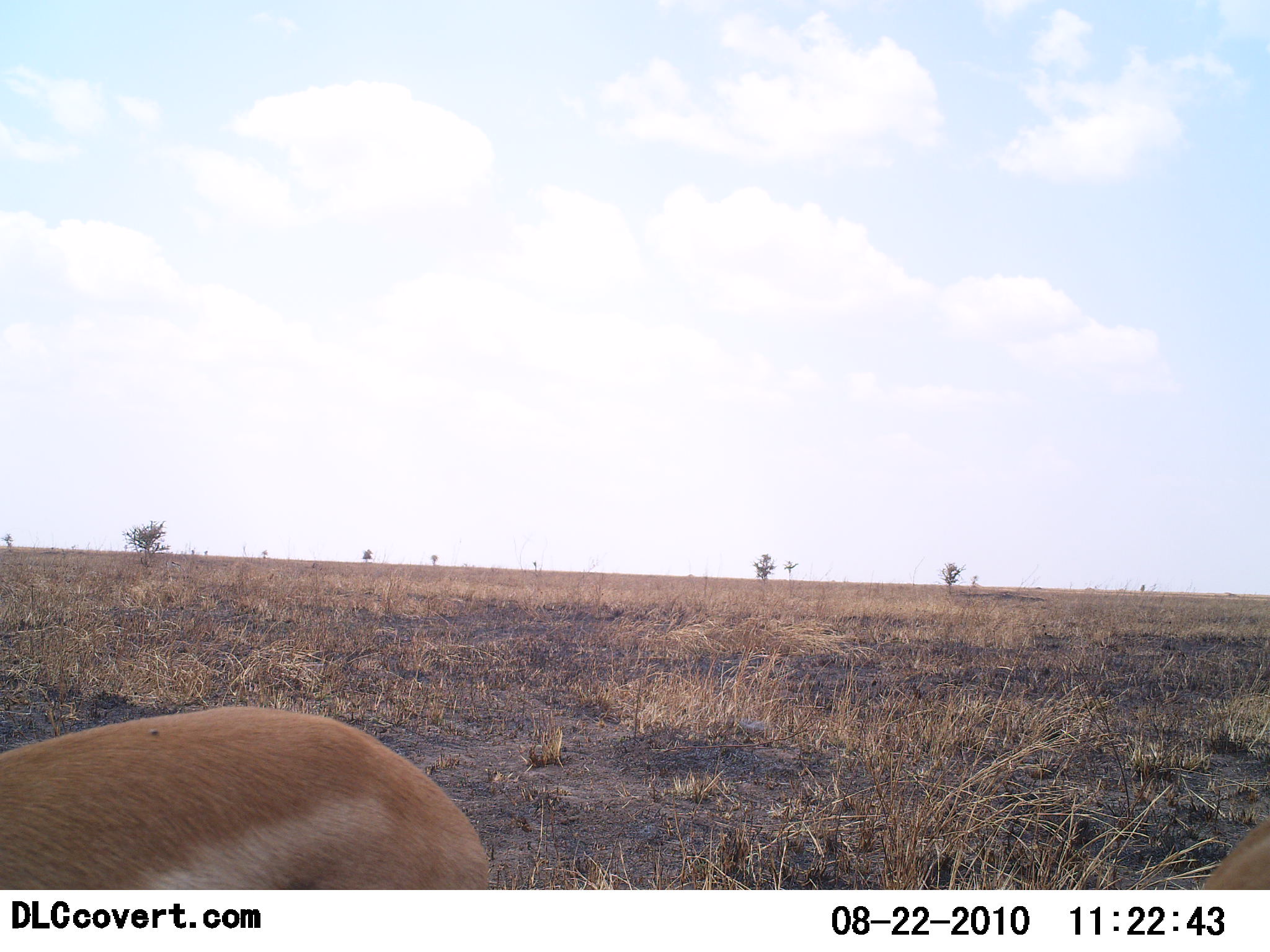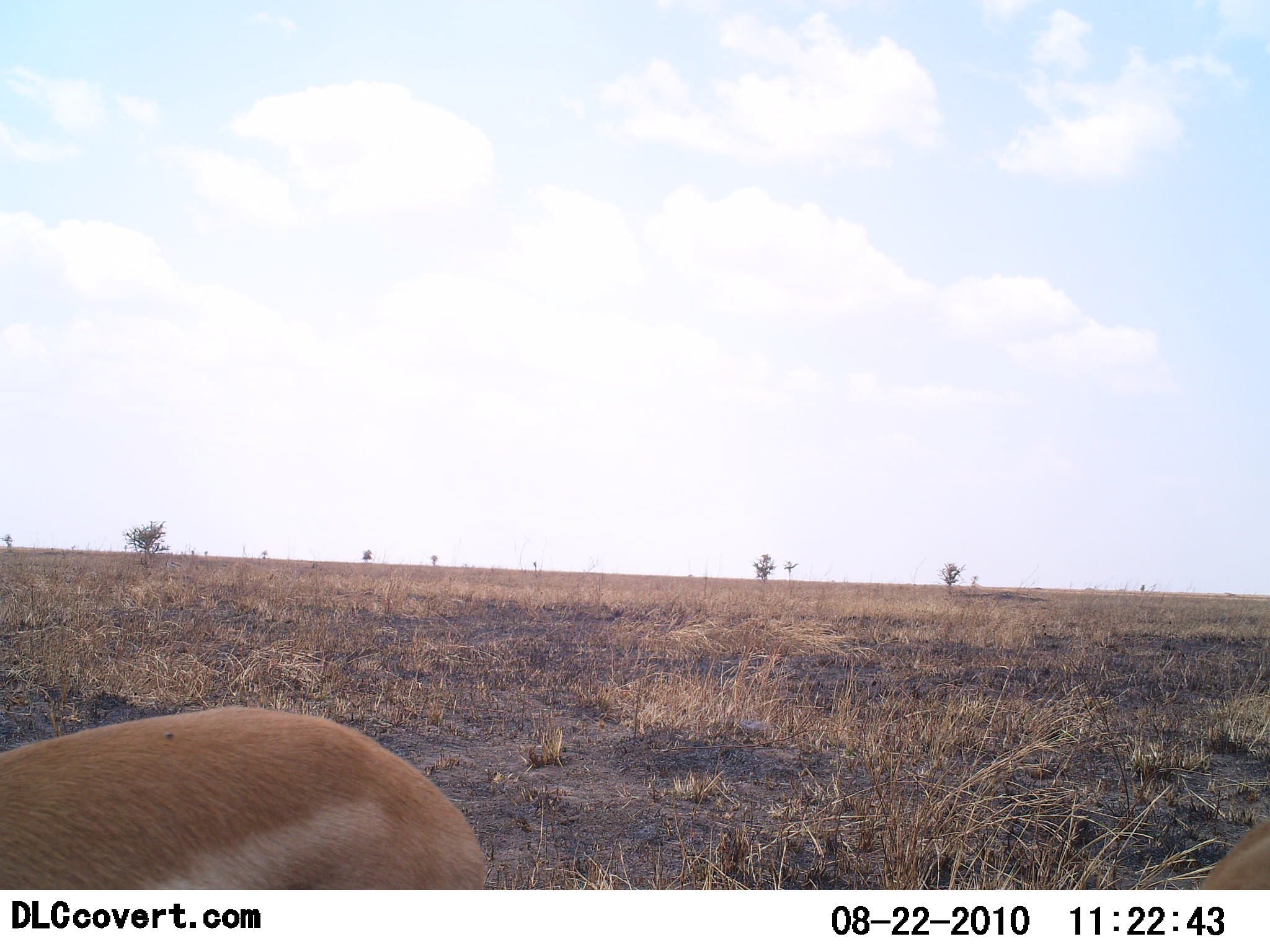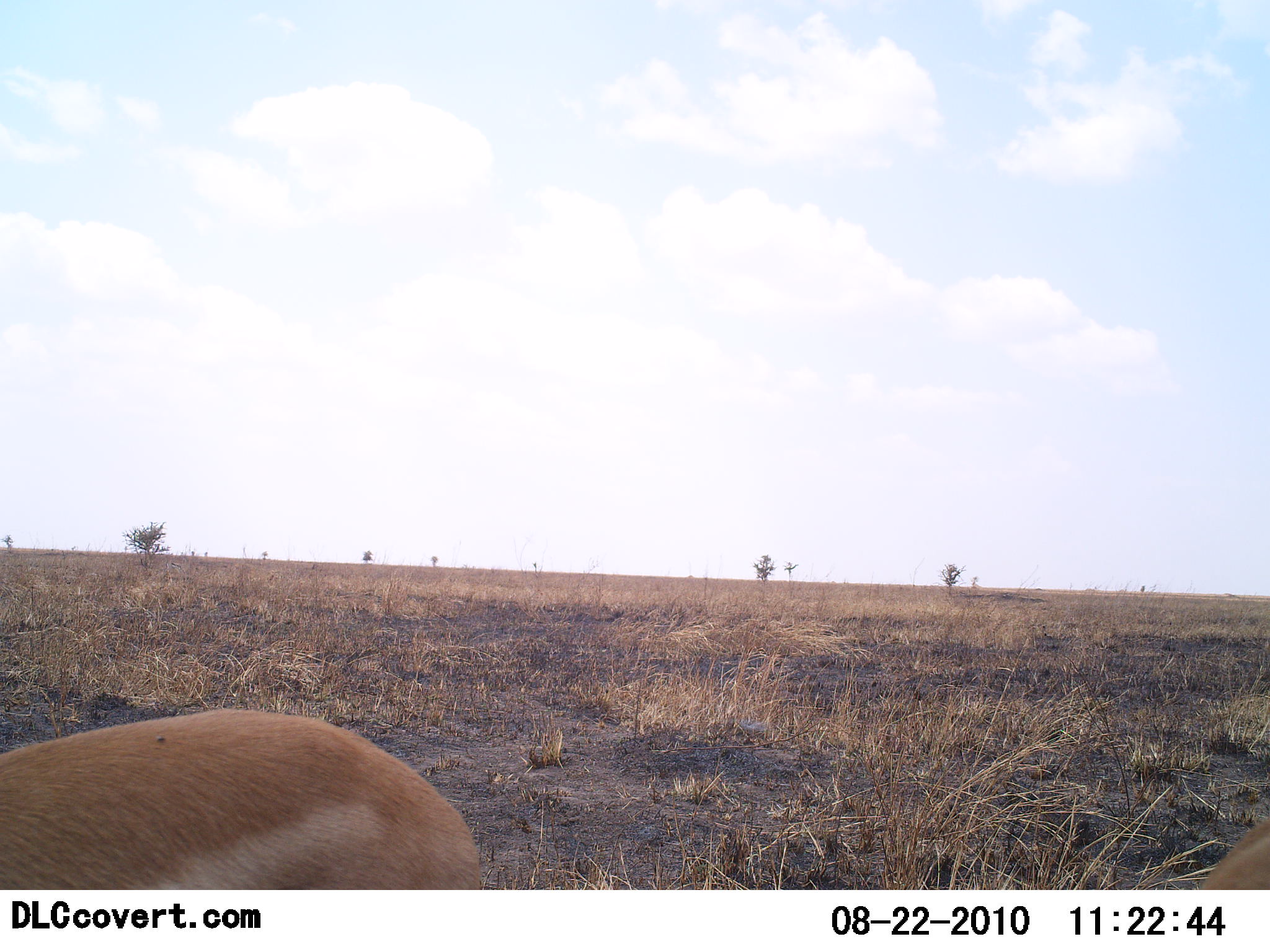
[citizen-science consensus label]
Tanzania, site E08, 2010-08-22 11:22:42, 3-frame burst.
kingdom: Animalia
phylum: Chordata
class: Mammalia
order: Artiodactyla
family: Bovidae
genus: Nanger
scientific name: Nanger granti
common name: grant's gazelle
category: gazellegrants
Gazellegrants (grant's gazelle) (Nanger granti), count 1. Behavior (volunteer vote fractions): standing 57%, resting 14%, moving 14%, interacting 7%. Young present (vote fraction): 7%. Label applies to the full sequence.